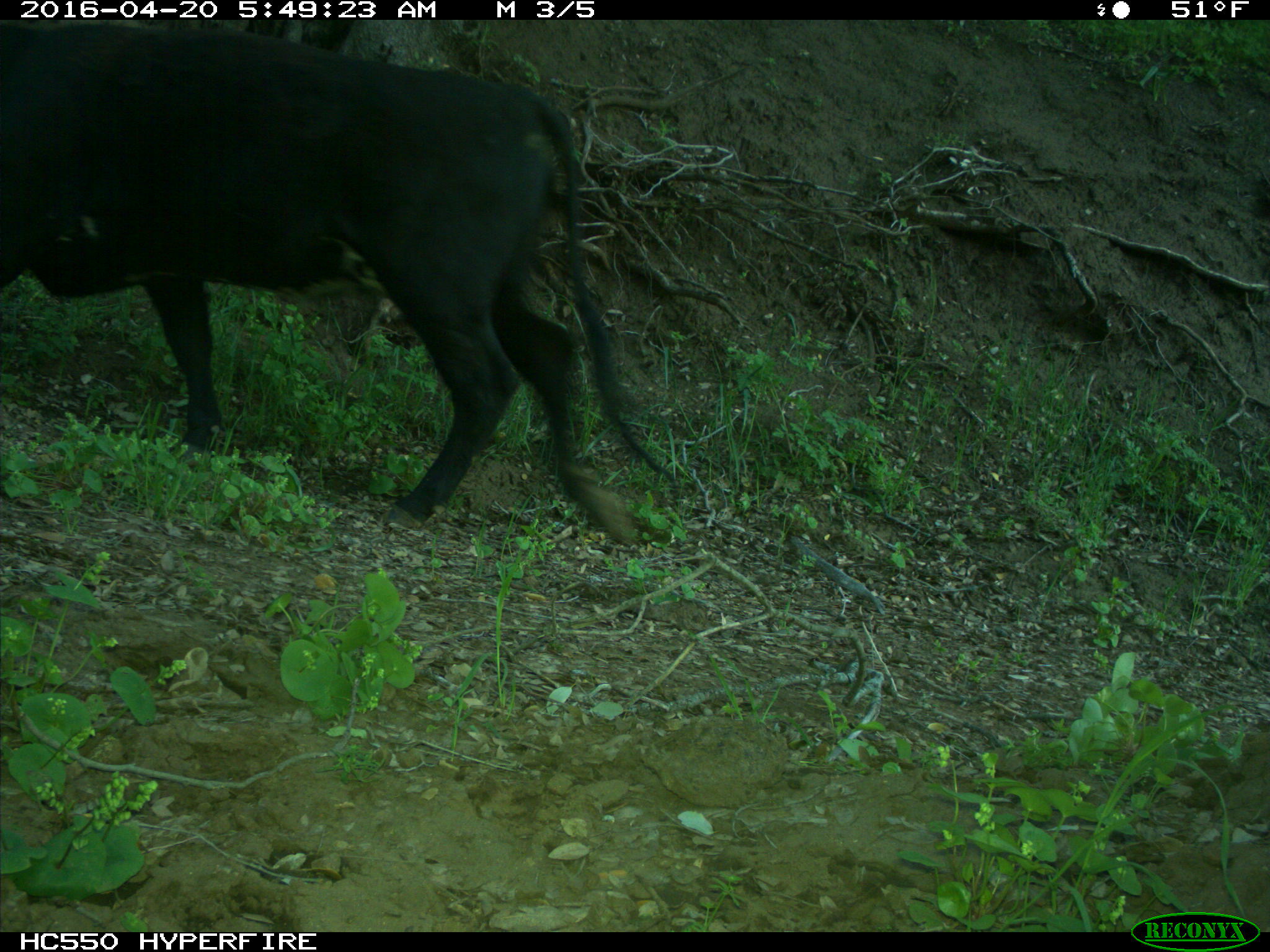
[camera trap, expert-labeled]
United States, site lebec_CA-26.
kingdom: Animalia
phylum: Chordata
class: Mammalia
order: Artiodactyla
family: Bovidae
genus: Bos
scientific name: Bos taurus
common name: domestic cow